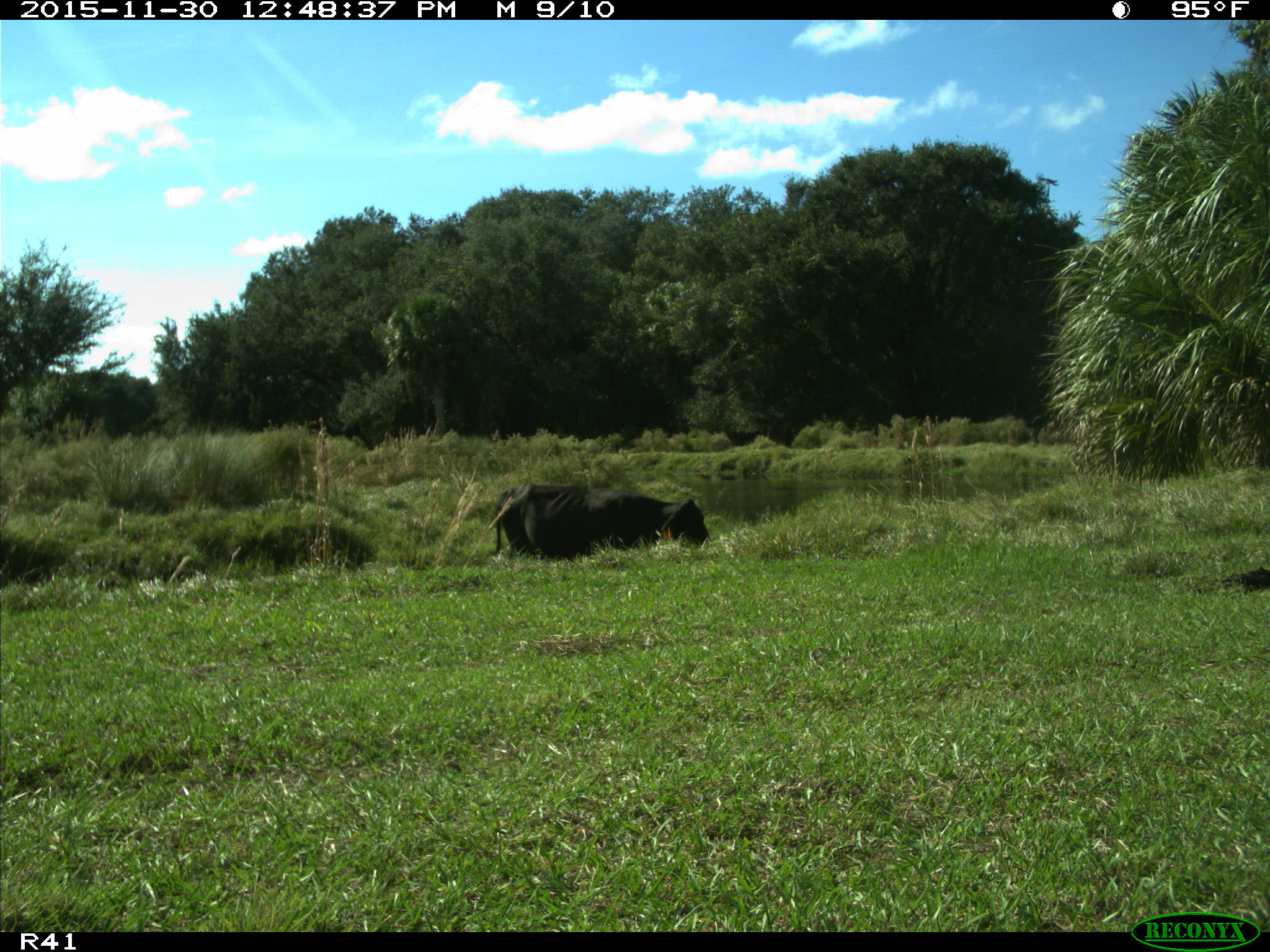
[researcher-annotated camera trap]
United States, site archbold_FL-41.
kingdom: Animalia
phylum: Chordata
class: Mammalia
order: Artiodactyla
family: Bovidae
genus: Bos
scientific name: Bos taurus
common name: domestic cow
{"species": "Bos taurus (domestic cow)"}